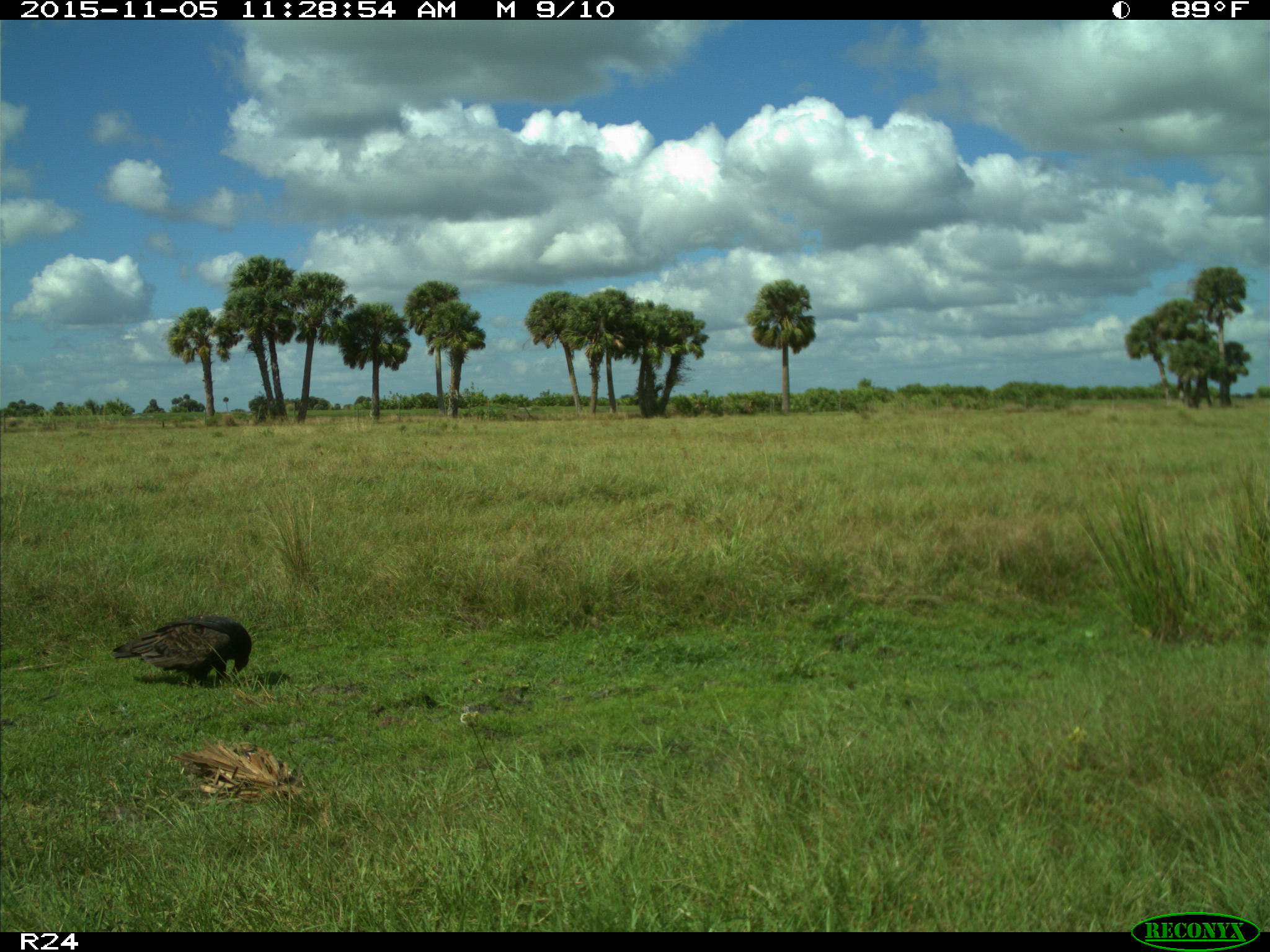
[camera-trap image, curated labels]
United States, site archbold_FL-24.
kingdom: Animalia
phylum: Chordata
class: Aves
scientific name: Aves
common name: birds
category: unidentified bird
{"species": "unidentified bird (birds) (Aves)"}